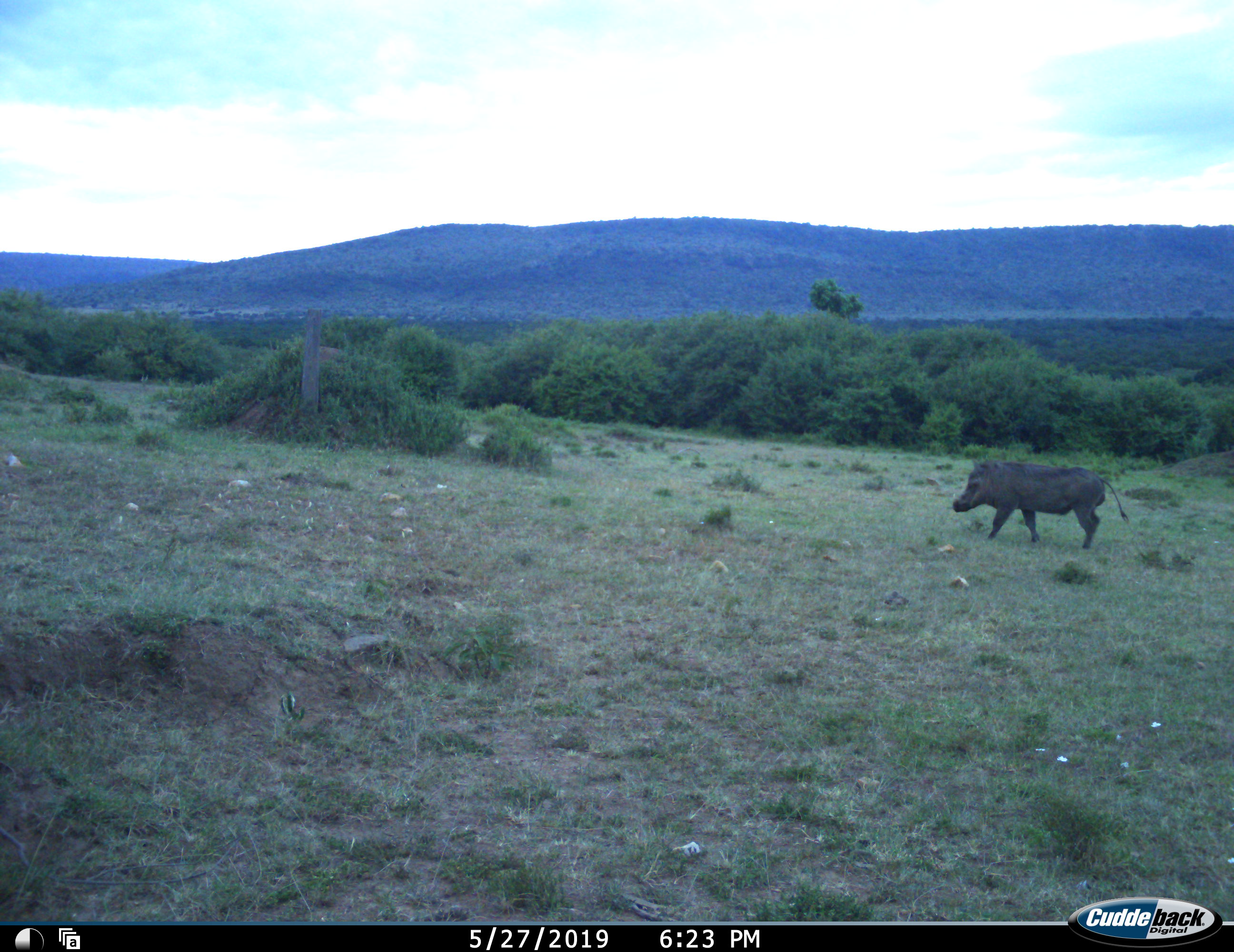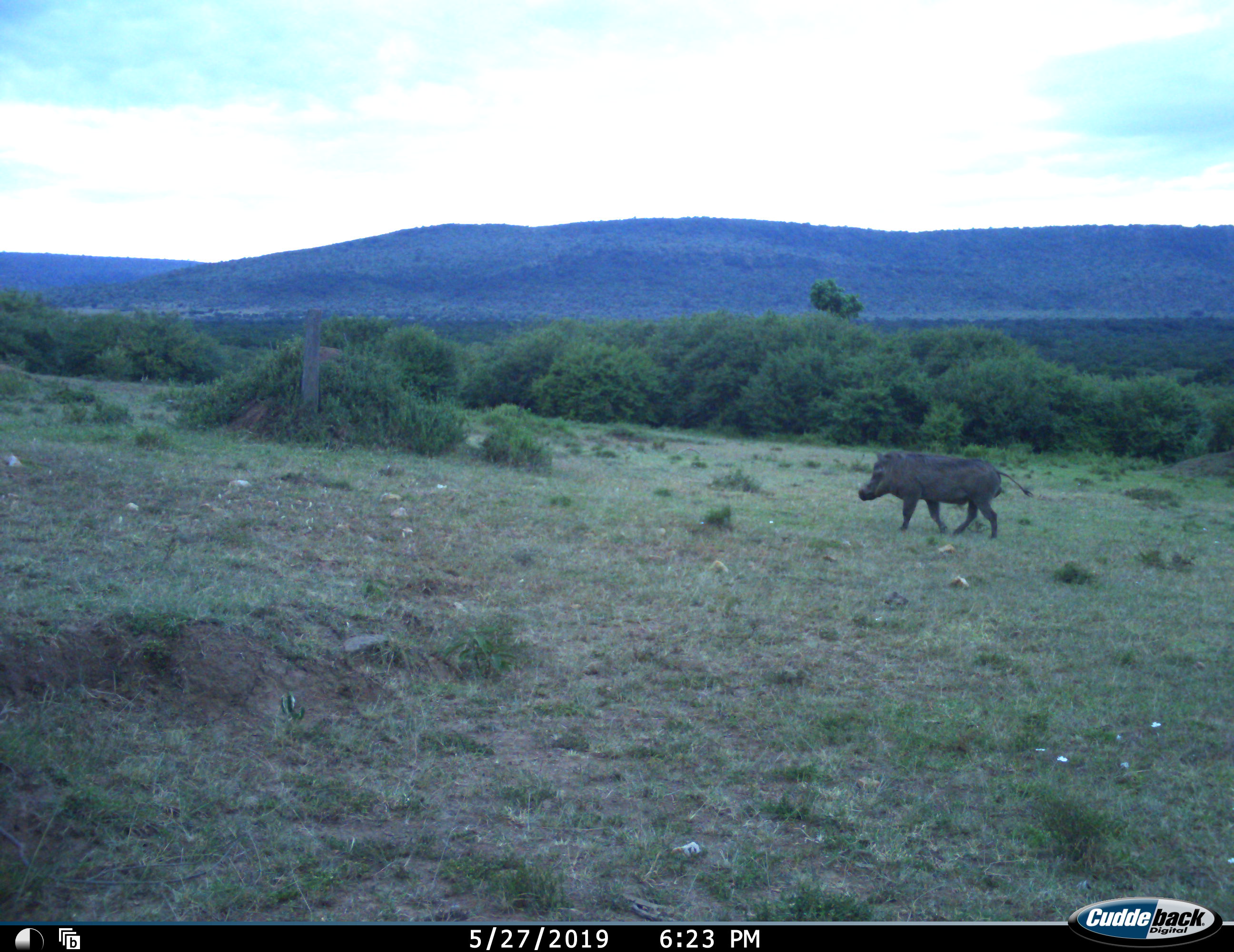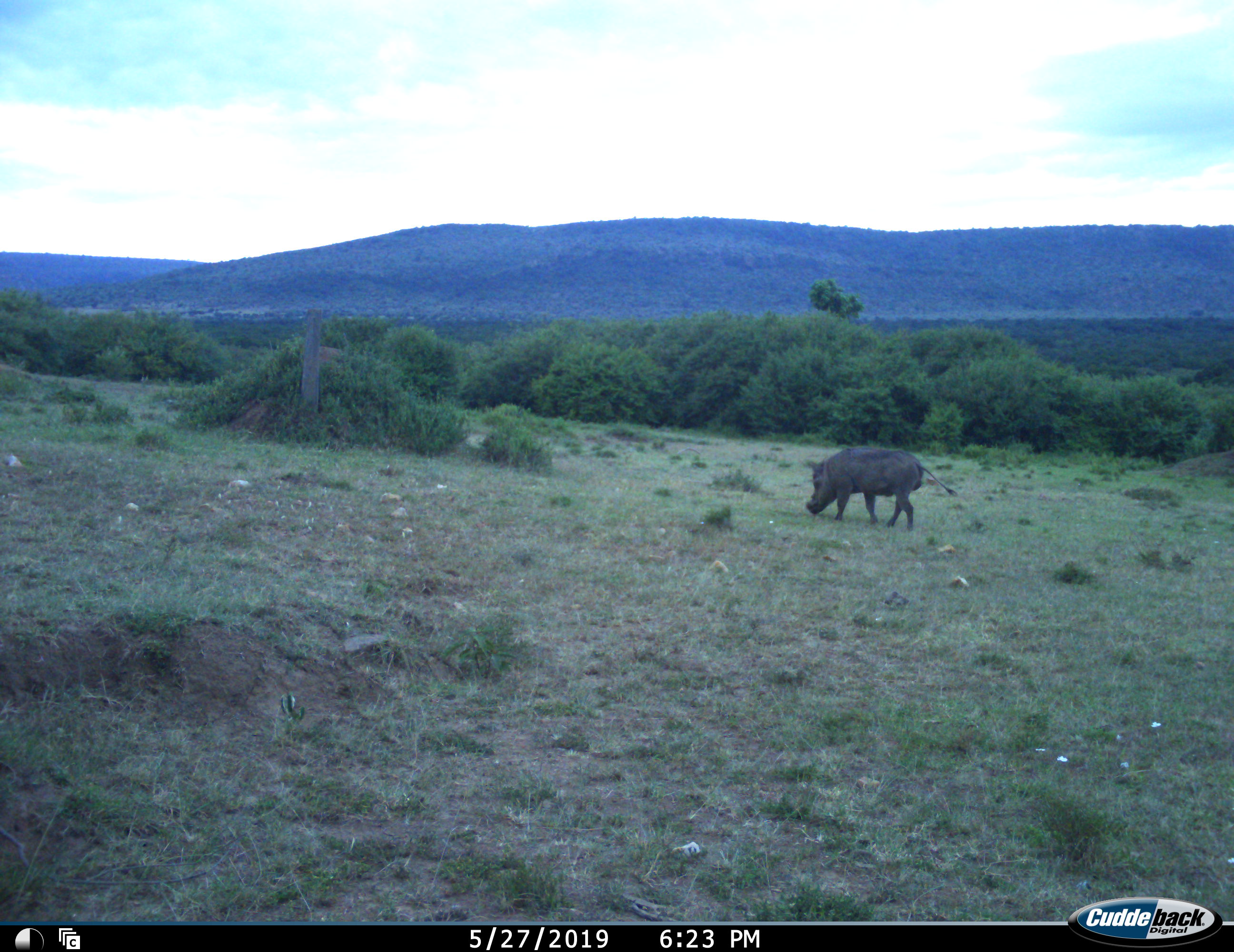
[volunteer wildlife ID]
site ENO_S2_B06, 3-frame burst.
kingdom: Animalia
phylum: Chordata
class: Mammalia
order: Artiodactyla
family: Suidae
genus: Phacochoerus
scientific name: Phacochoerus africanus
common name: warthog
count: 1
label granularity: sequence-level